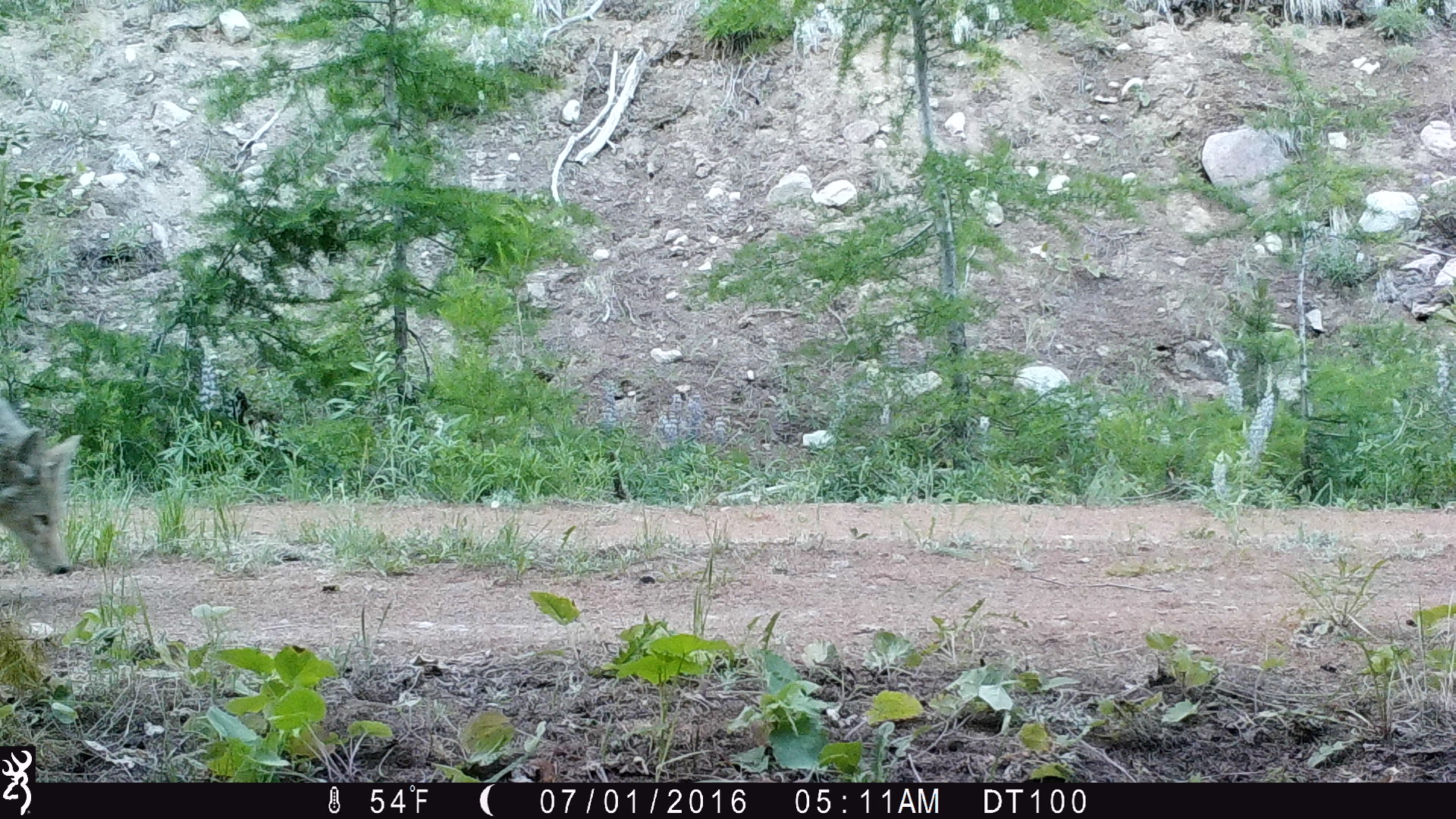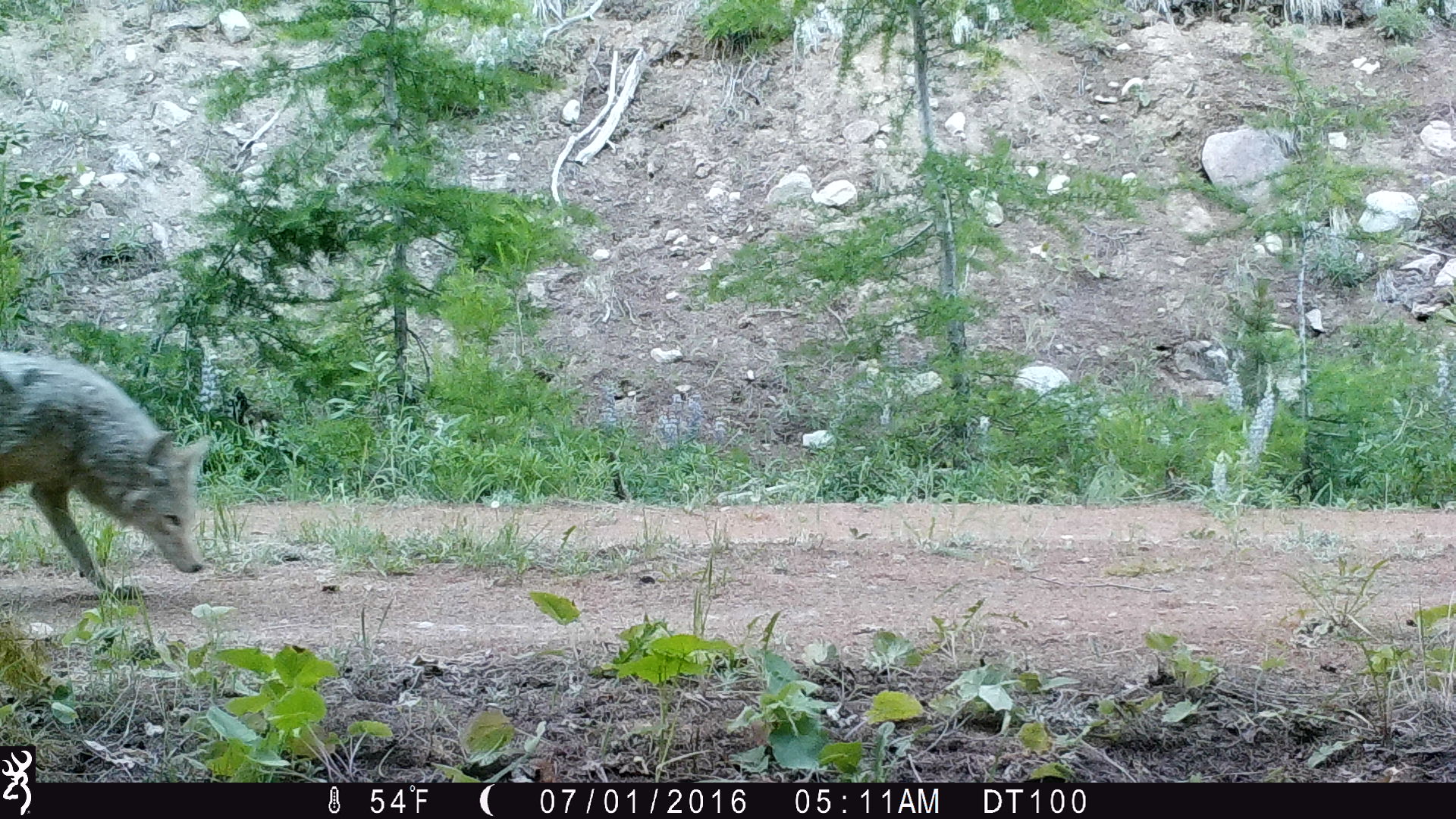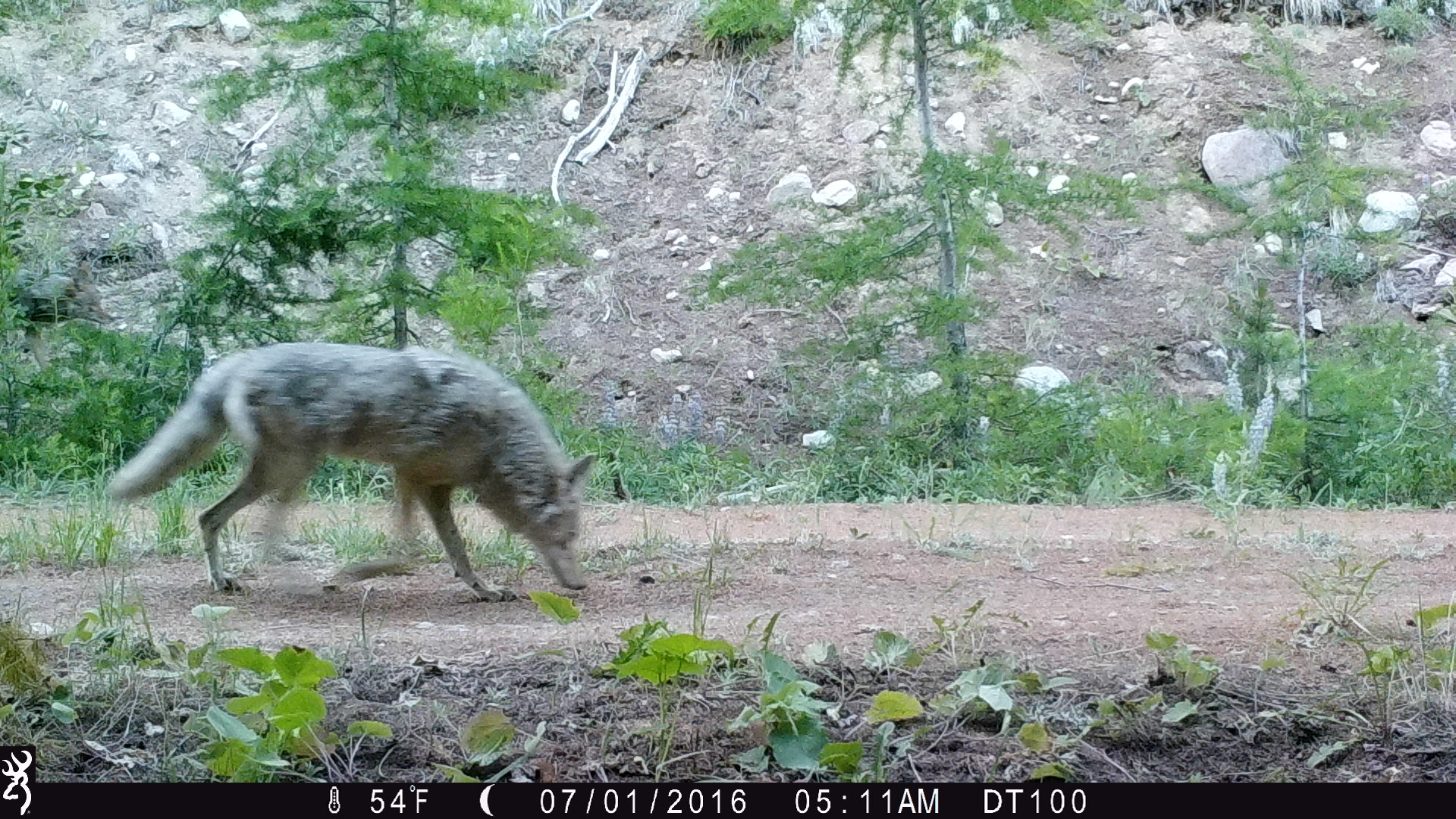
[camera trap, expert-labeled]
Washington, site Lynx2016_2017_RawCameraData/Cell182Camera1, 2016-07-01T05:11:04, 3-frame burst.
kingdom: Animalia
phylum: Chordata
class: Mammalia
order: Carnivora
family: Canidae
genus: Canis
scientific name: Canis latrans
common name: coyote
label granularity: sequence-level